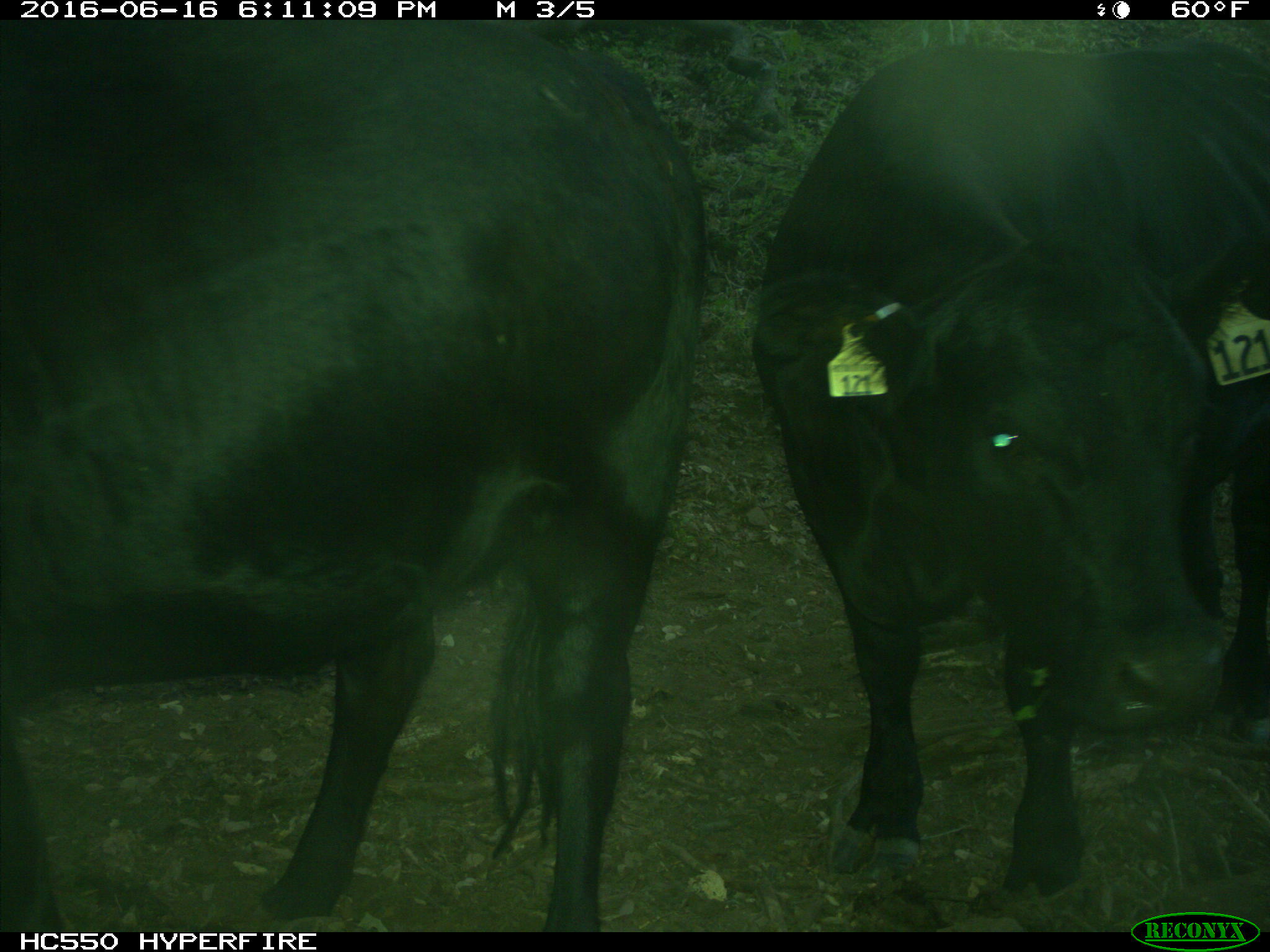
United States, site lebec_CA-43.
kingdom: Animalia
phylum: Chordata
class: Mammalia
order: Artiodactyla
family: Bovidae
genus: Bos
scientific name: Bos taurus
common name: domestic cow